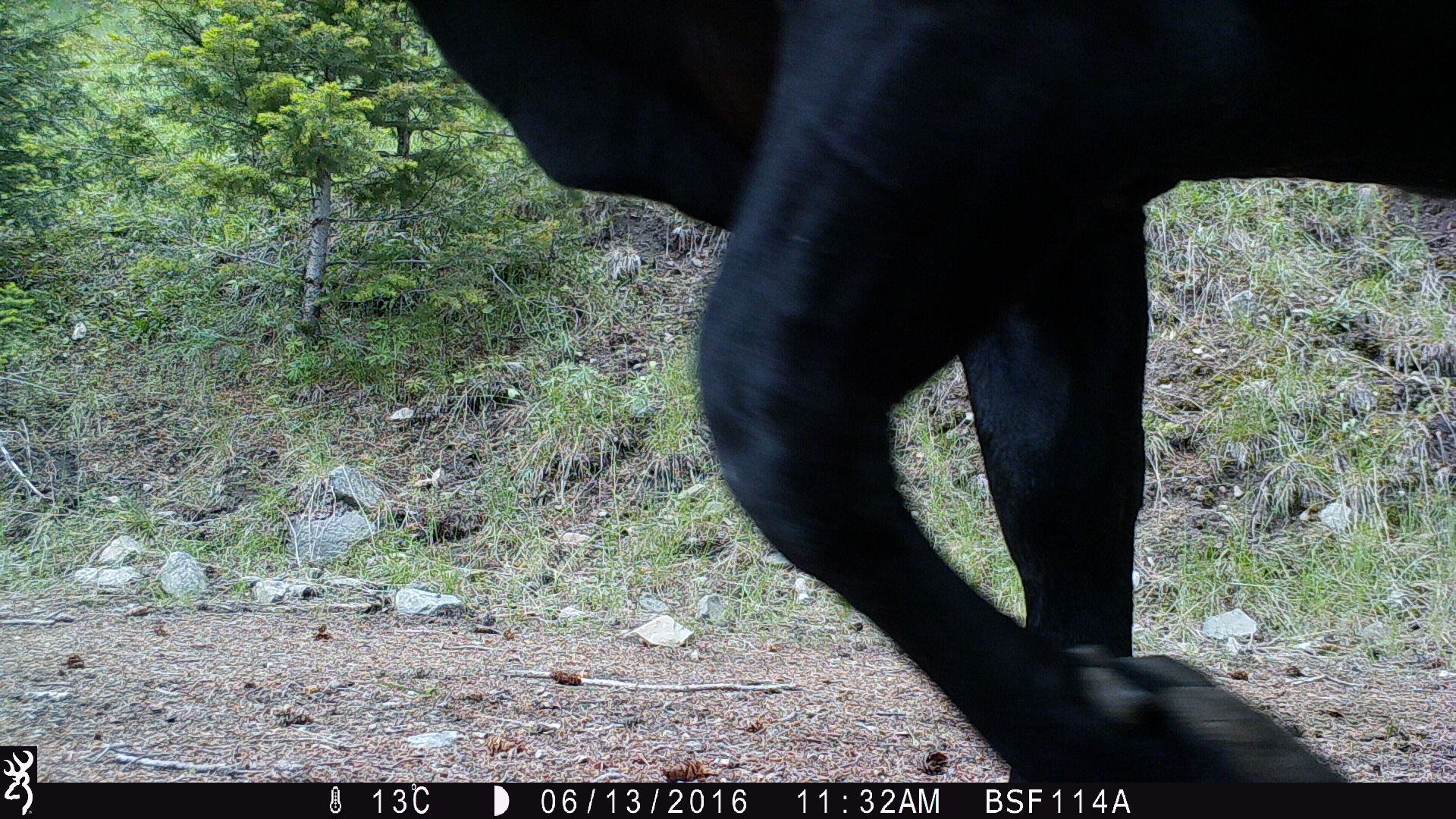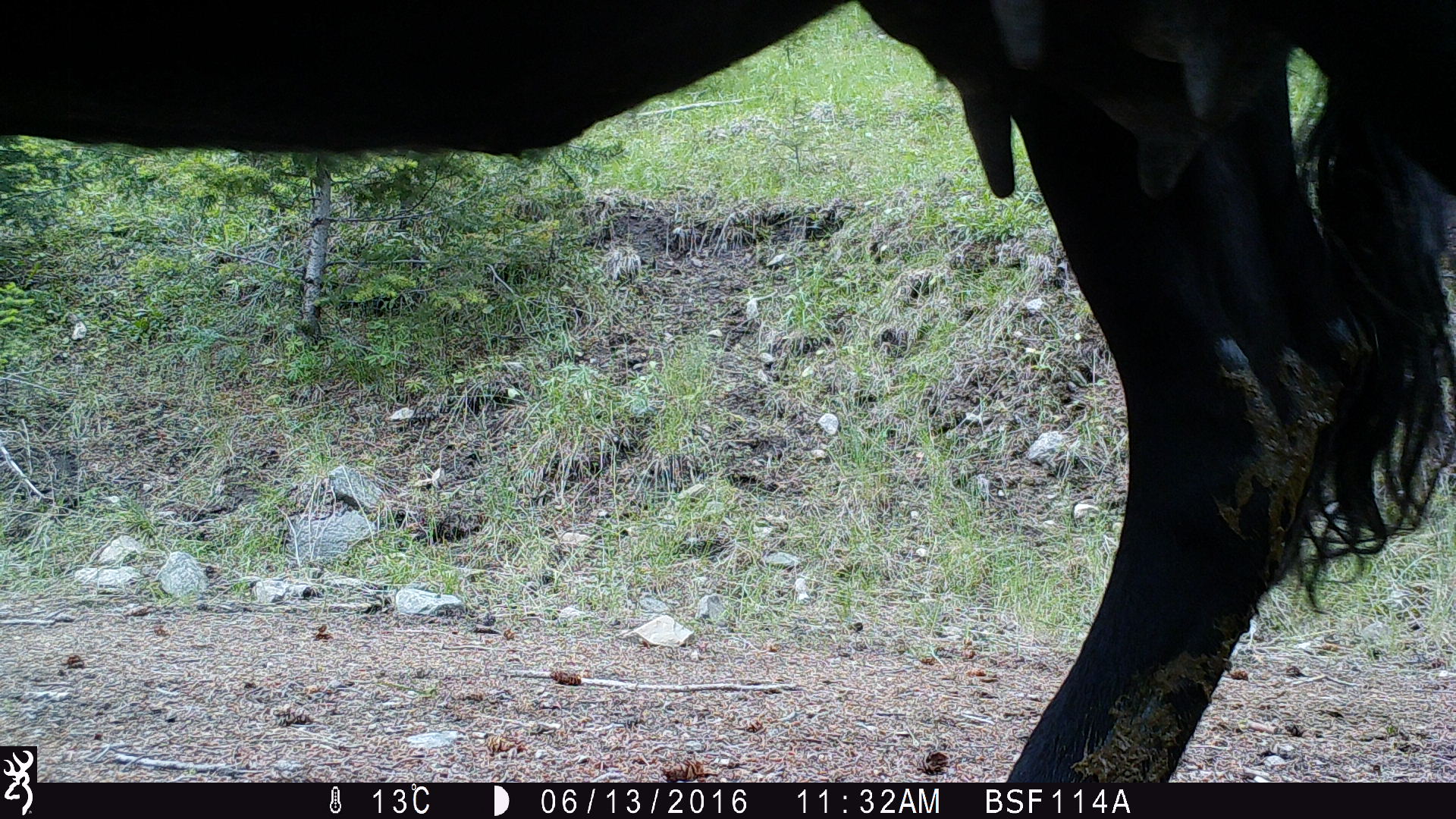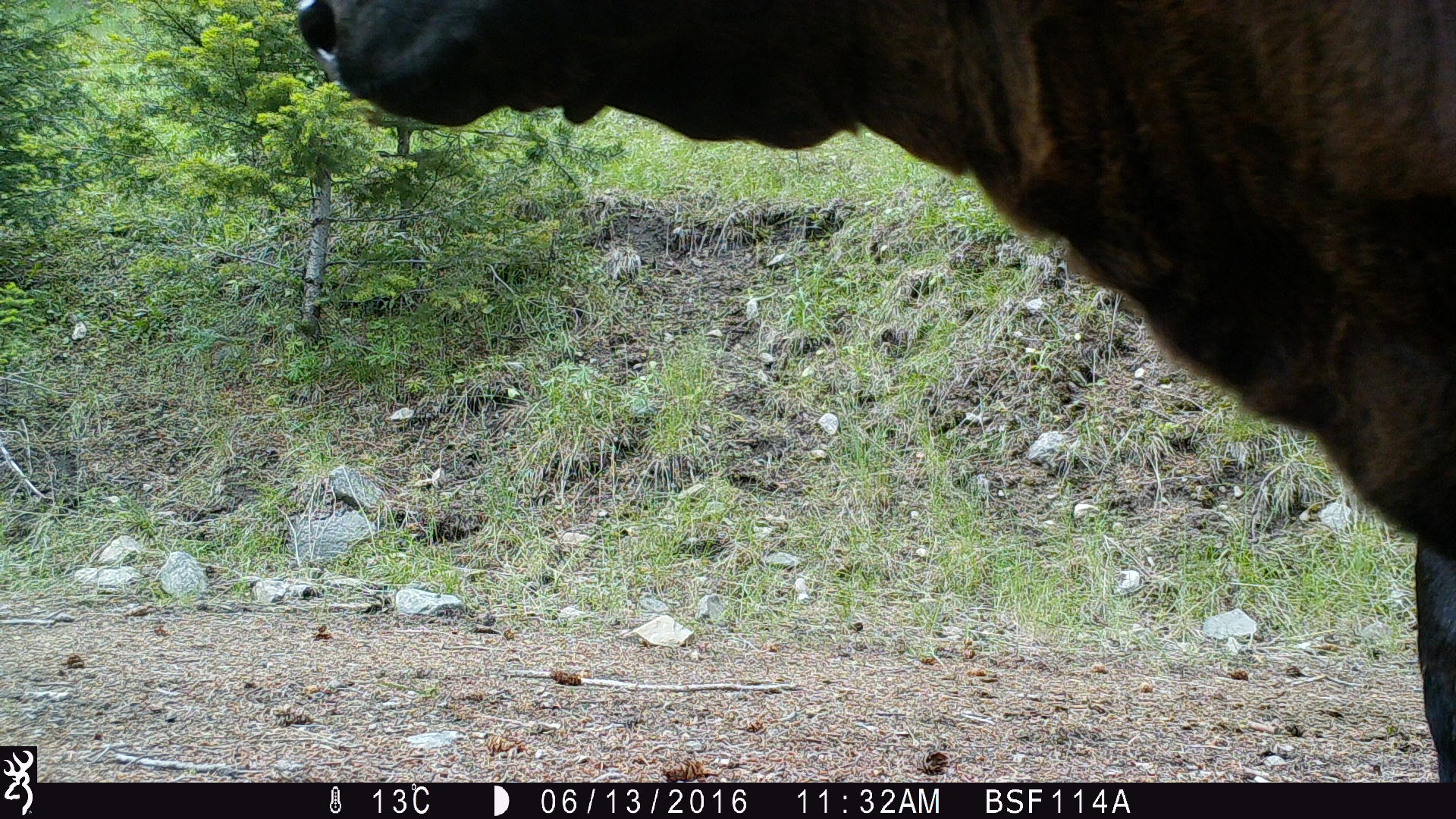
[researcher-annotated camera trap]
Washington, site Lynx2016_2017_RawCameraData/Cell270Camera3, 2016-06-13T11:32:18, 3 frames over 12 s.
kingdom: Animalia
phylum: Chordata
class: Mammalia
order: Artiodactyla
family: Bovidae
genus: Bos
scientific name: Bos taurus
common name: domestic cattle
Domestic cattle (Bos taurus). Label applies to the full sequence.